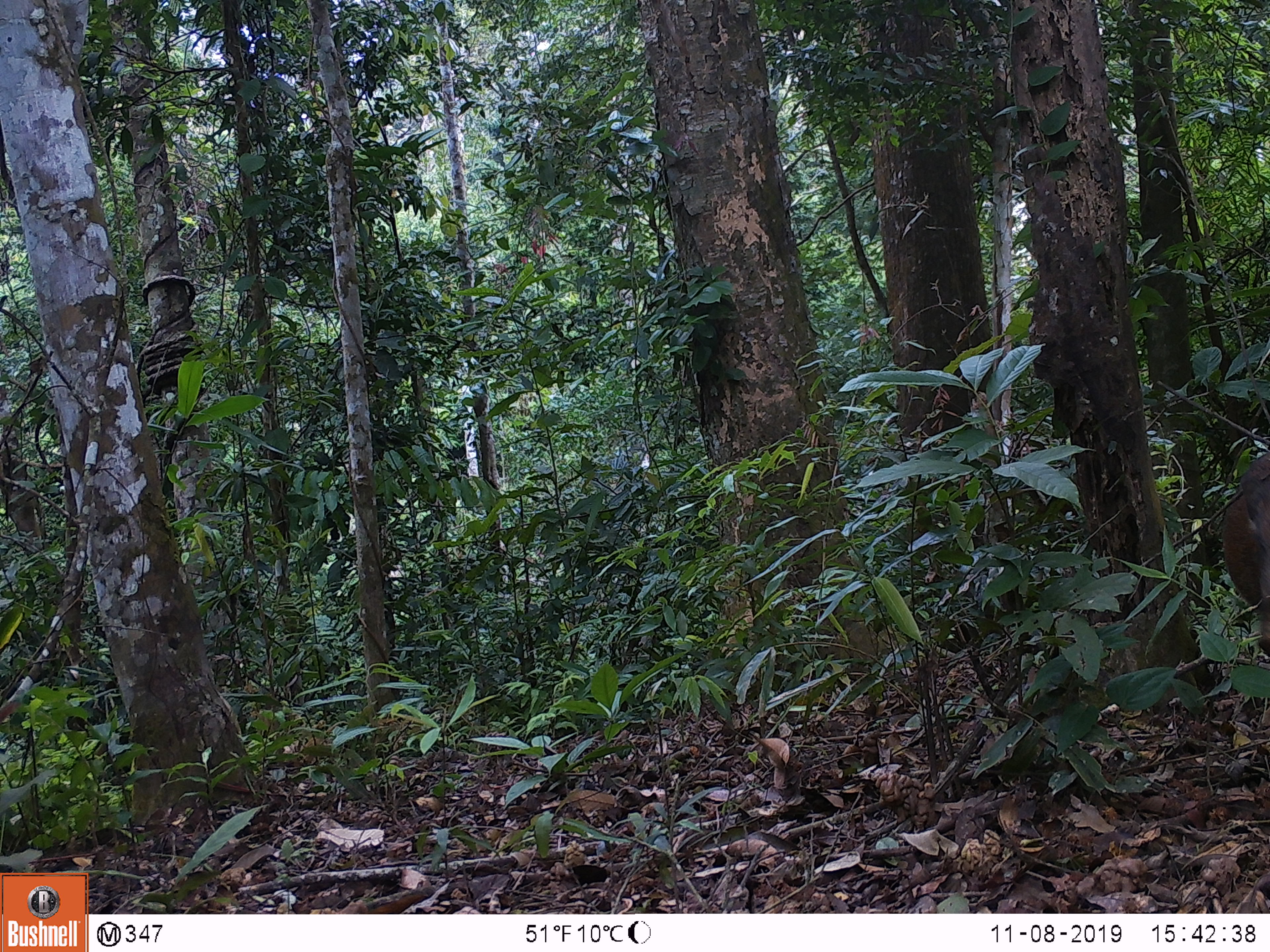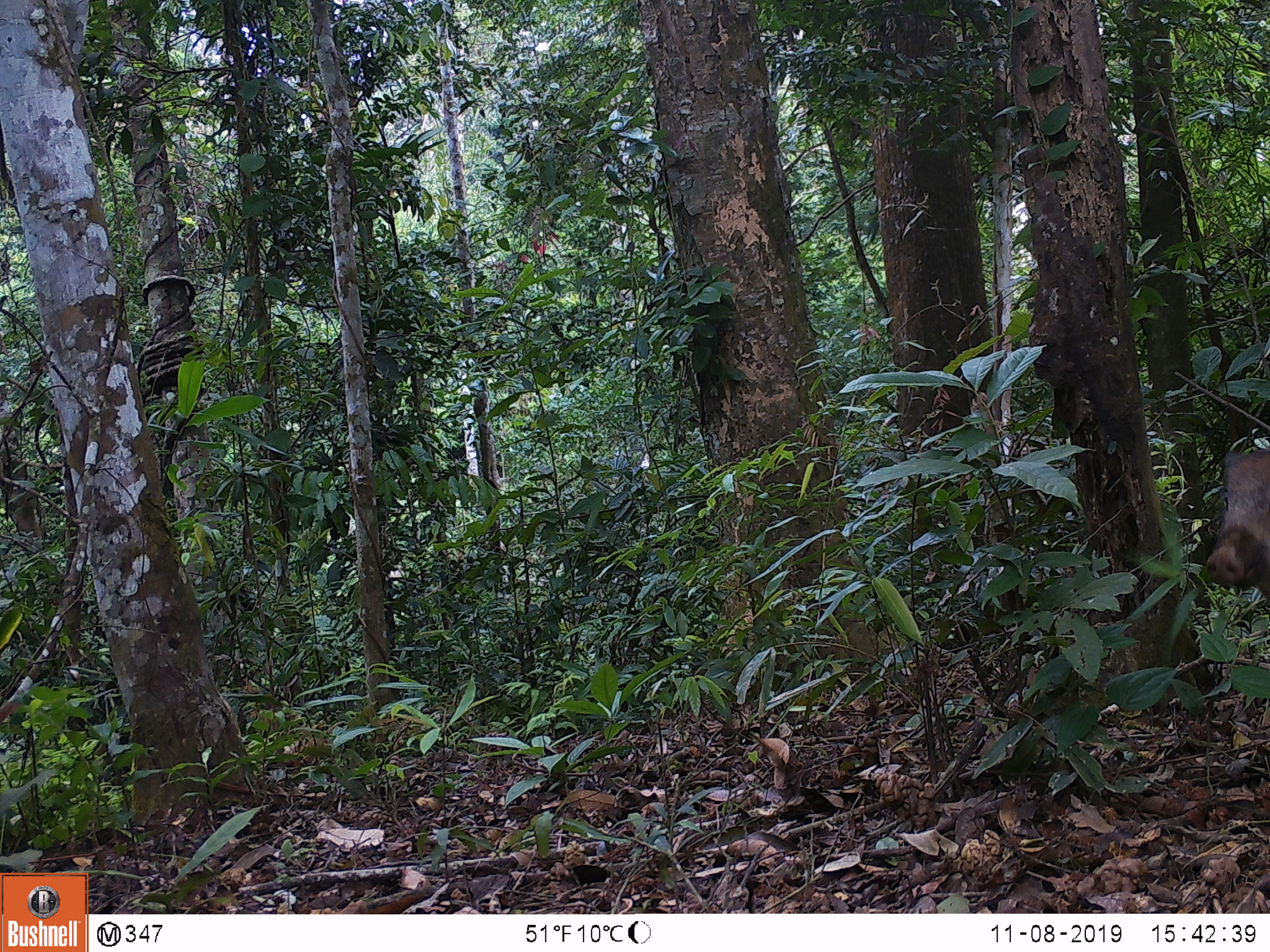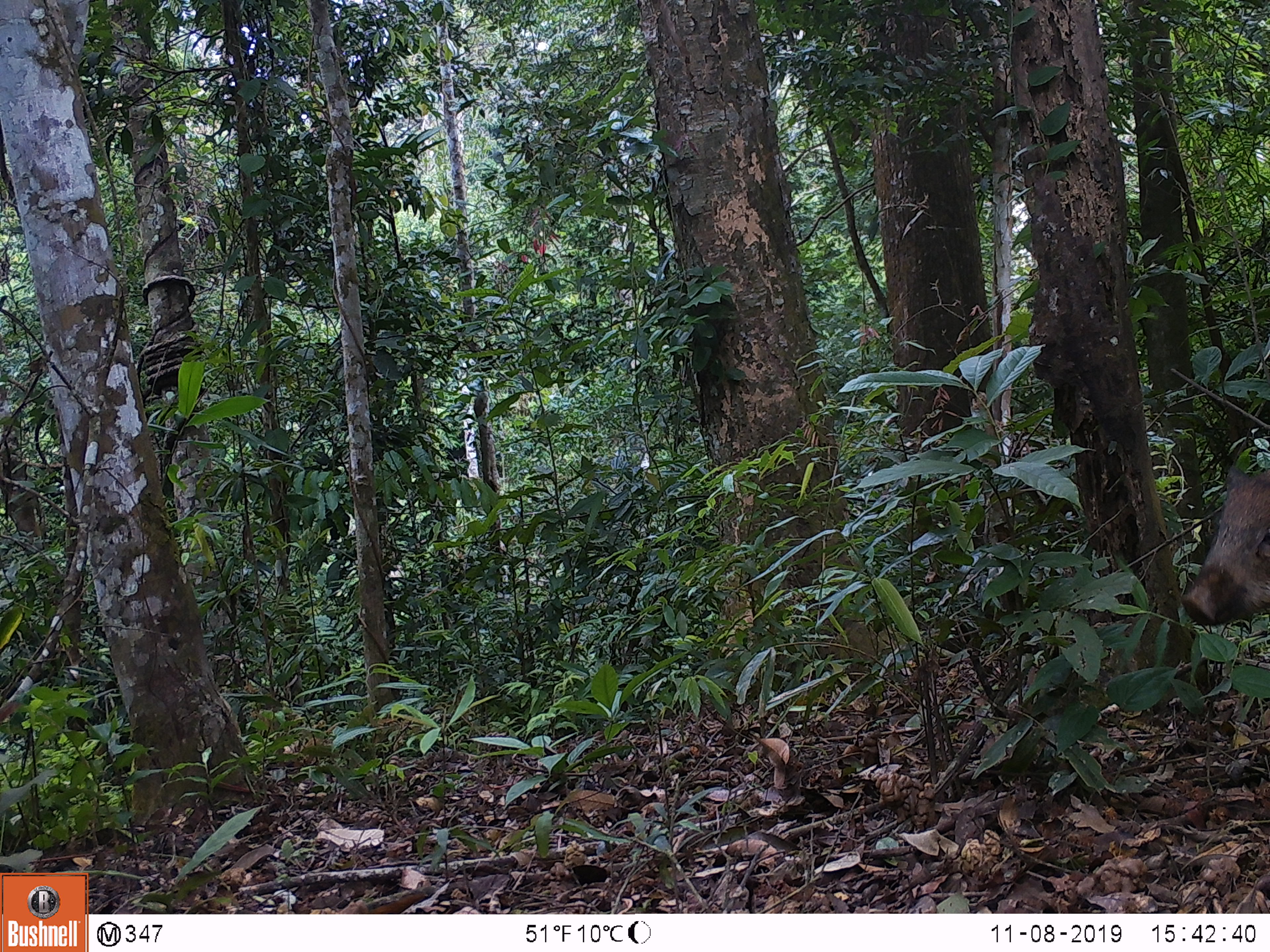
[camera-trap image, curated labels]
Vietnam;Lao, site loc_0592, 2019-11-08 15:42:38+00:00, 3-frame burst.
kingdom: Animalia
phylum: Chordata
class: Mammalia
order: Artiodactyla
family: Suidae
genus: Sus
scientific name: Sus scrofa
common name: eurasian wild pig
Eurasian wild pig (Sus scrofa). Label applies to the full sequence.